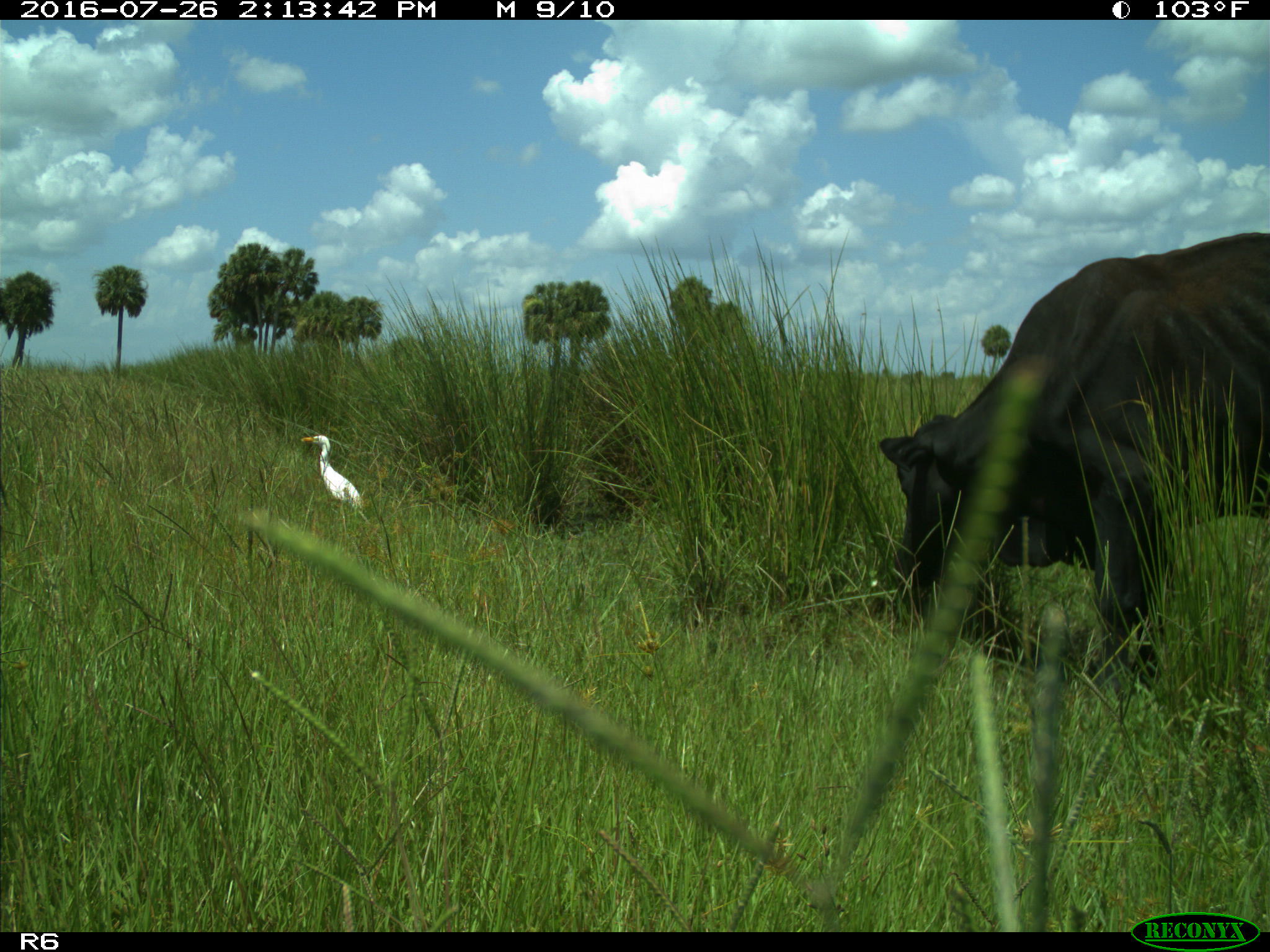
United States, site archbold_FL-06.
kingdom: Animalia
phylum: Chordata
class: Mammalia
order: Artiodactyla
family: Bovidae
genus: Bos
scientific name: Bos taurus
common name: domestic cow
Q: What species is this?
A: Bos taurus (domestic cow).